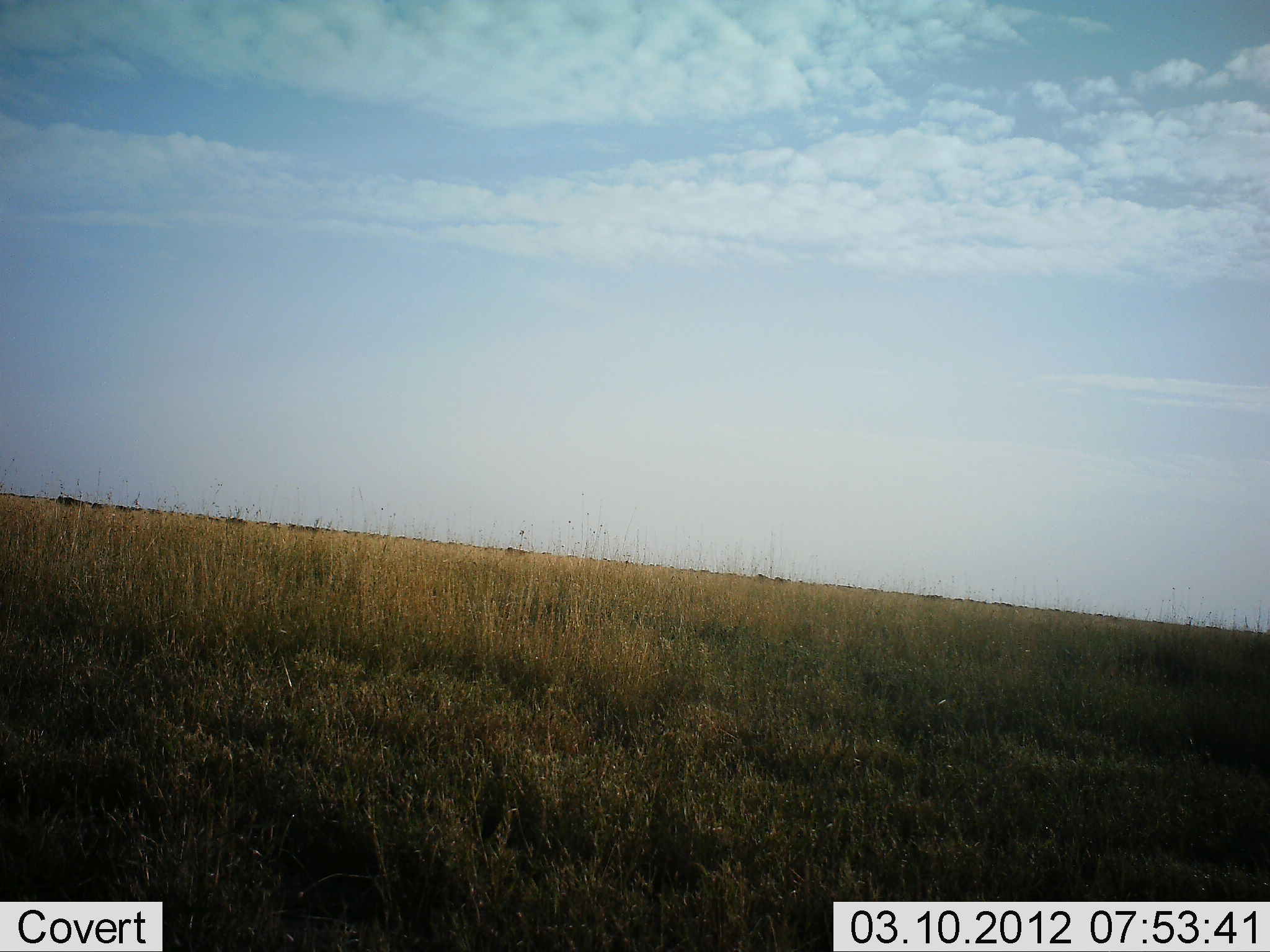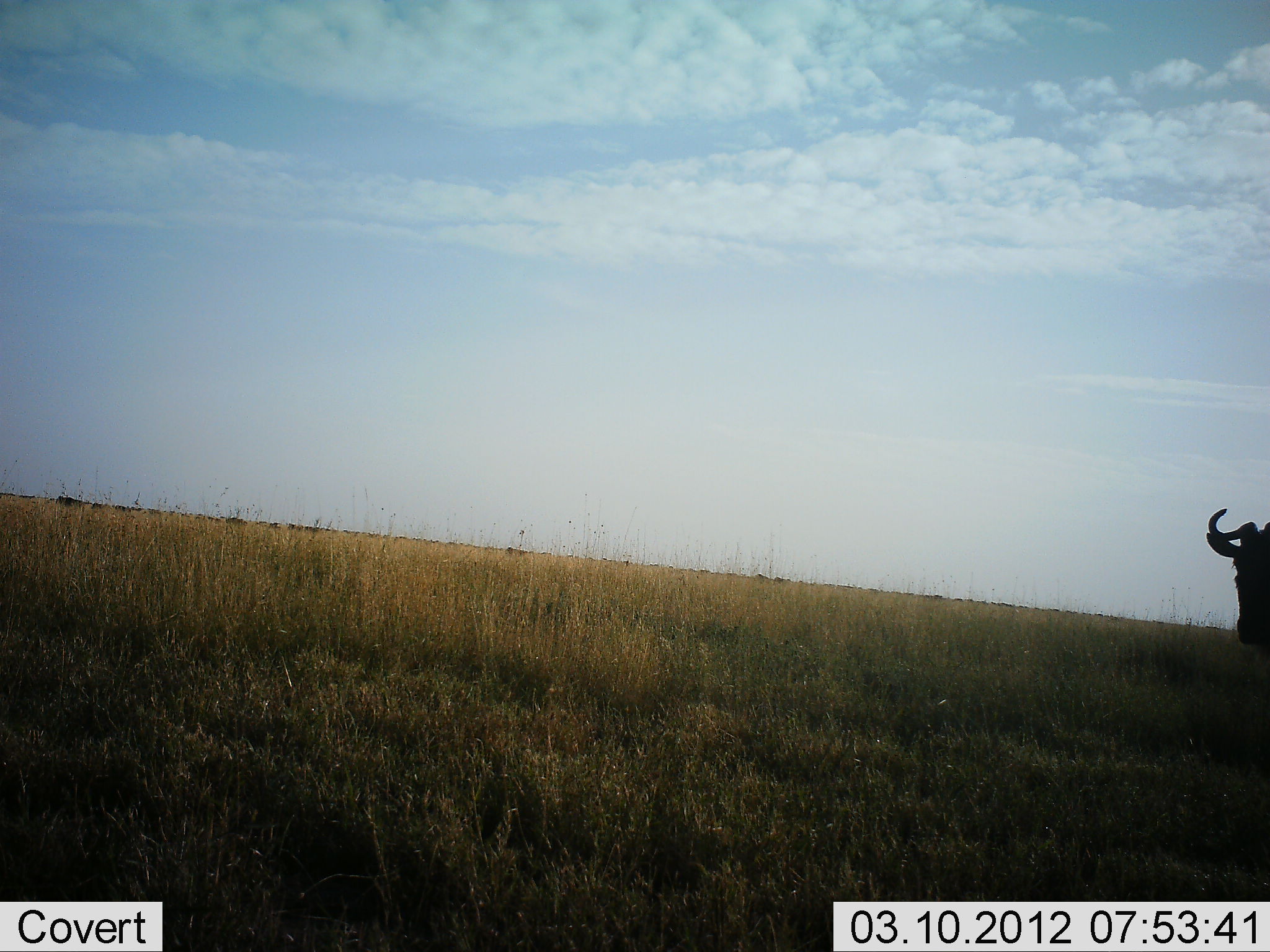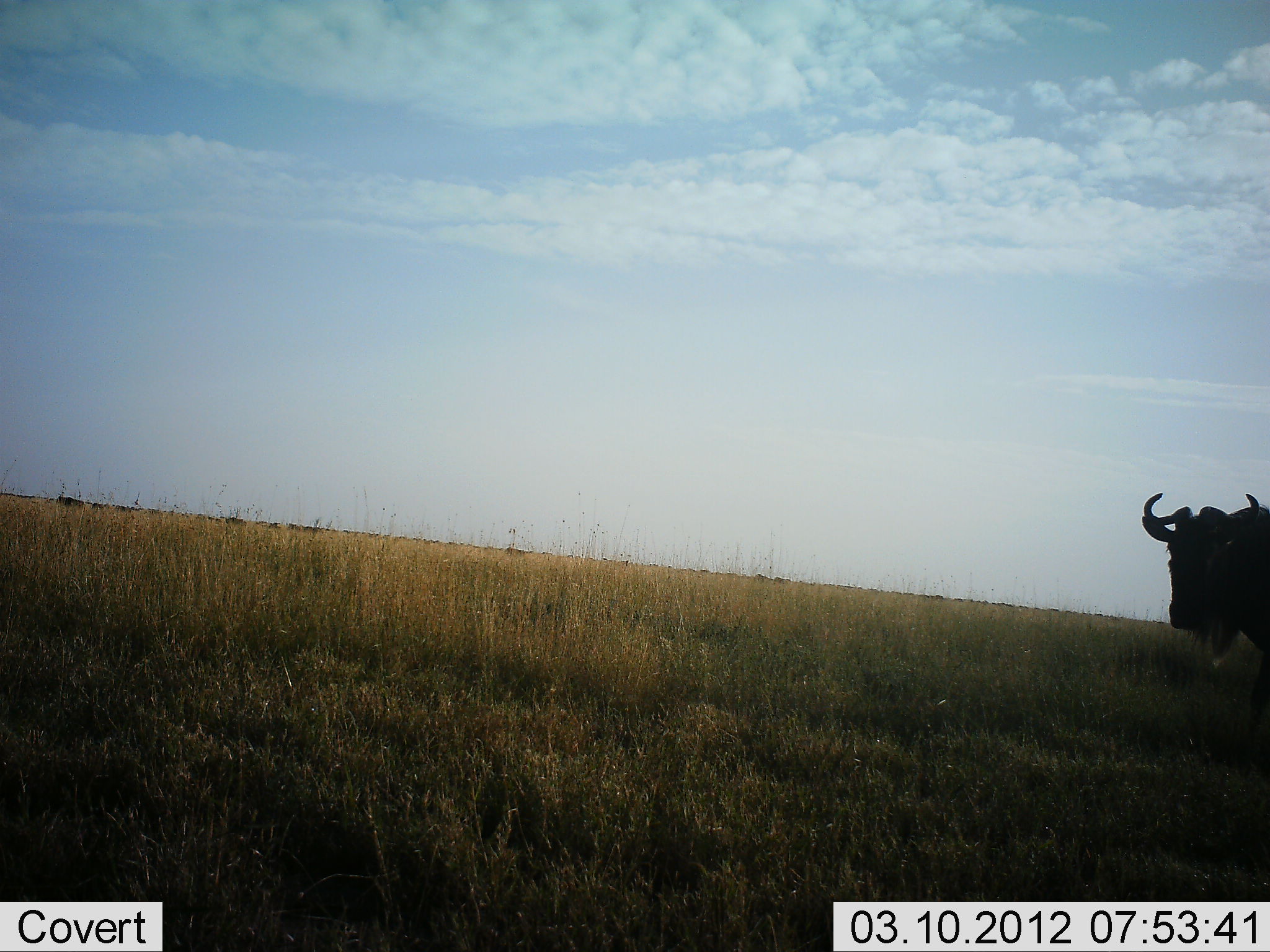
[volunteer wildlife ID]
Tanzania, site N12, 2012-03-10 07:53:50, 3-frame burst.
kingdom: Animalia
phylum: Chordata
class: Mammalia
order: Artiodactyla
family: Bovidae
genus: Connochaetes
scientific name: Connochaetes taurinus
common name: blue wildebeest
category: wildebeest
Wildebeest (blue wildebeest) (Connochaetes taurinus), count 1. Behavior (volunteer vote fractions): standing 35%, resting 0%, moving 78%, interacting 0%. Young present (vote fraction): 0%. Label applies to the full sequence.